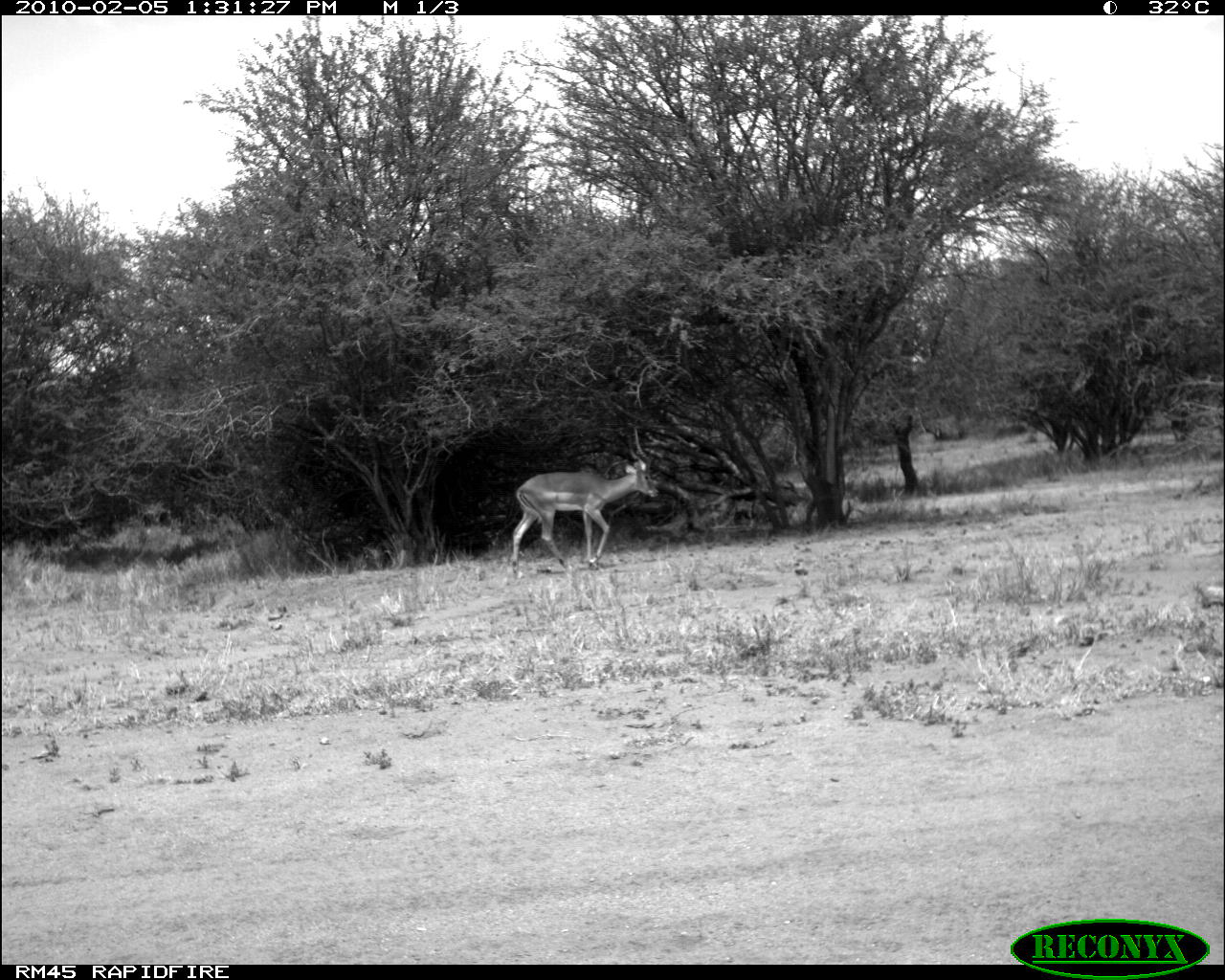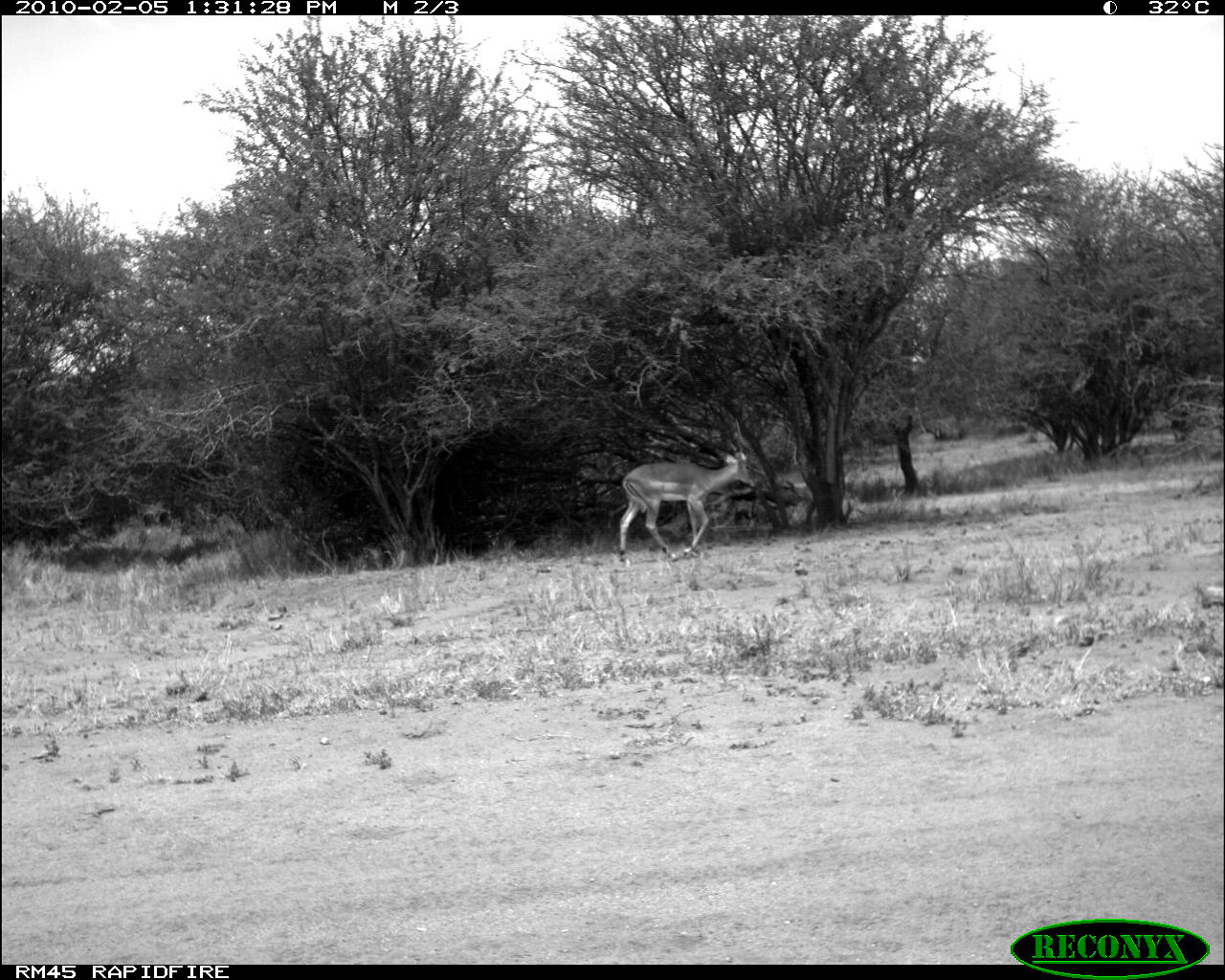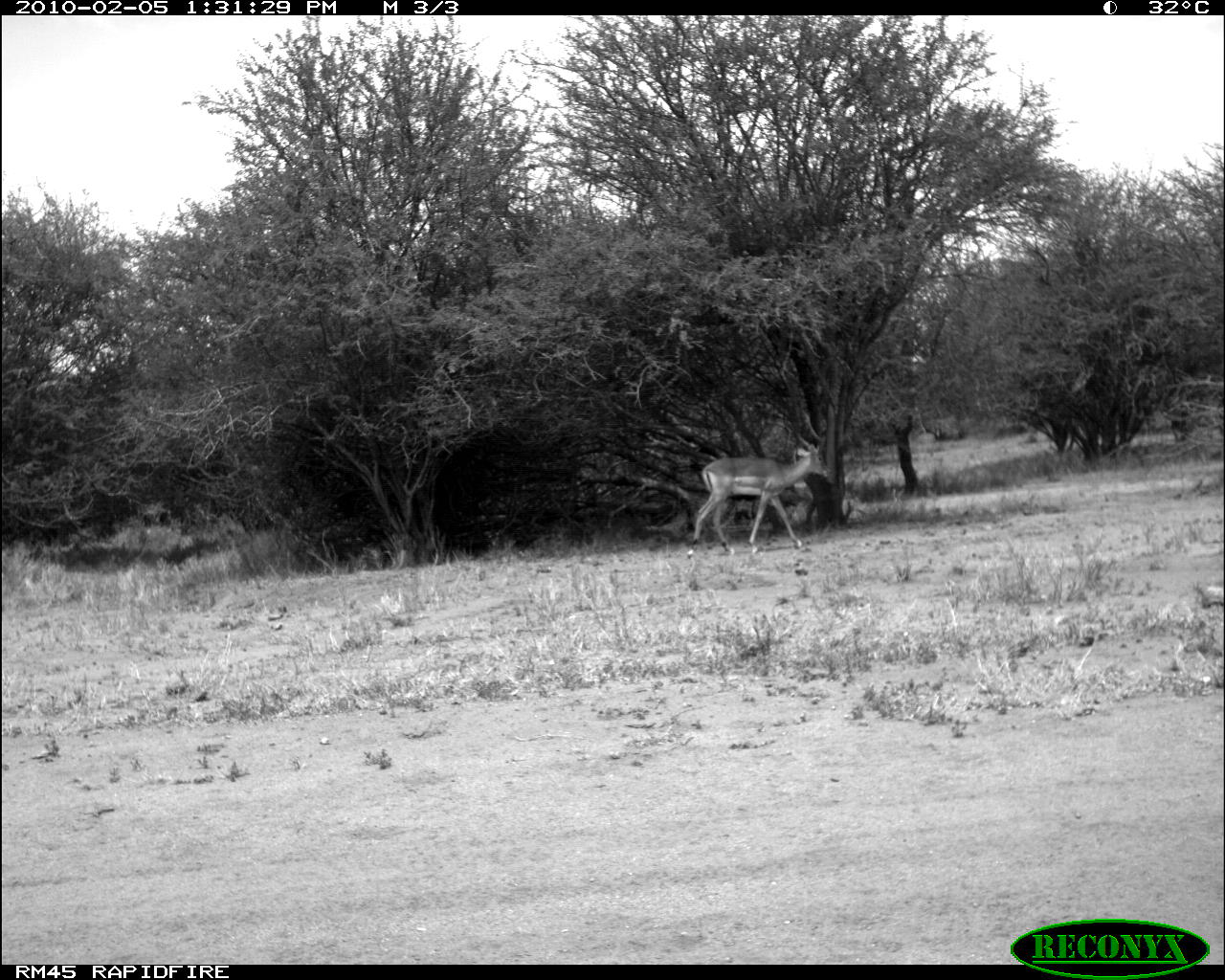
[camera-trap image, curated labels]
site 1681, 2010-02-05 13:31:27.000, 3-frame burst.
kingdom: Animalia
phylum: Chordata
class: Mammalia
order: Artiodactyla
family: Bovidae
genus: Aepyceros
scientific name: Aepyceros melampus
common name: impala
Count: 1.